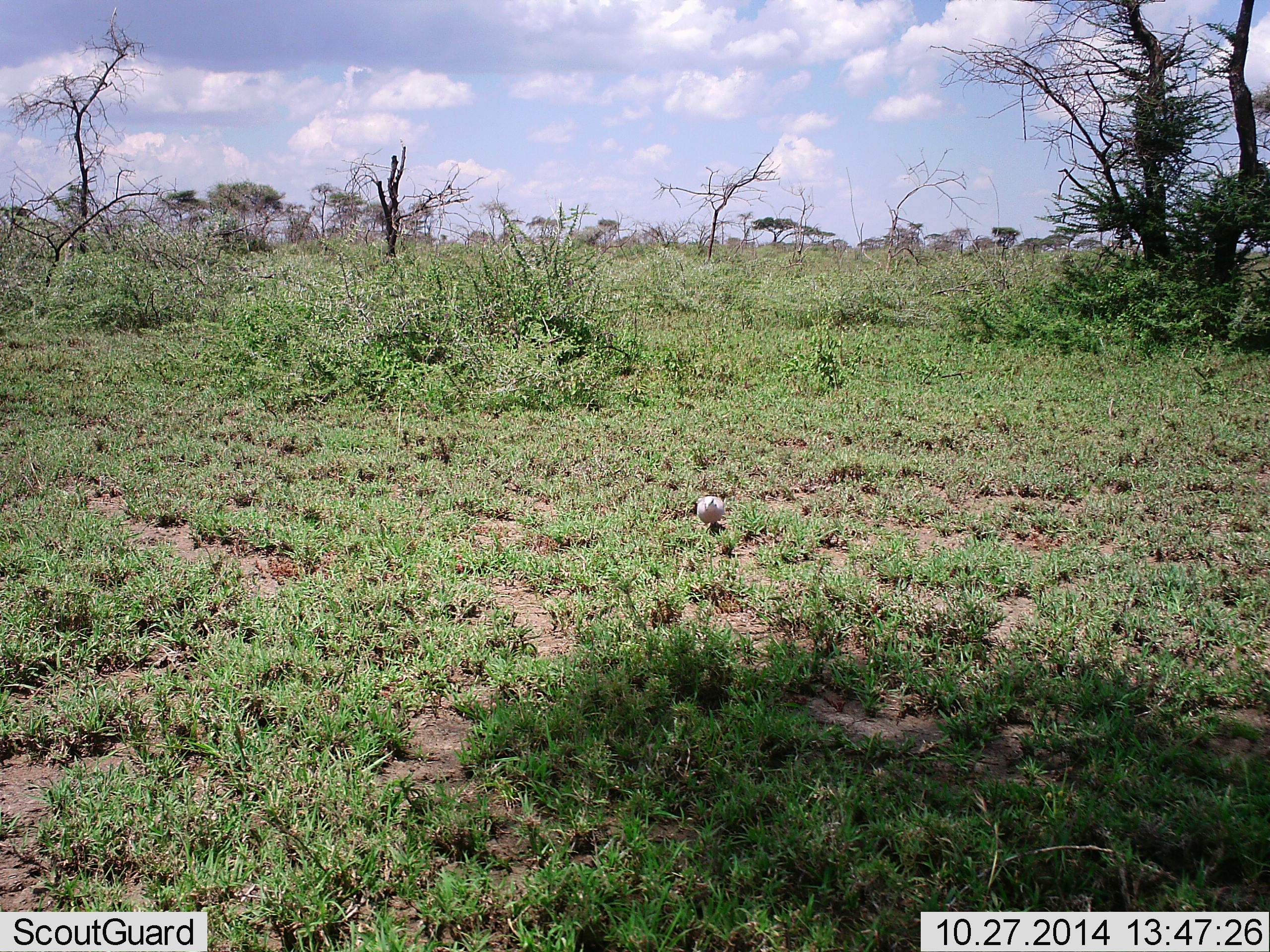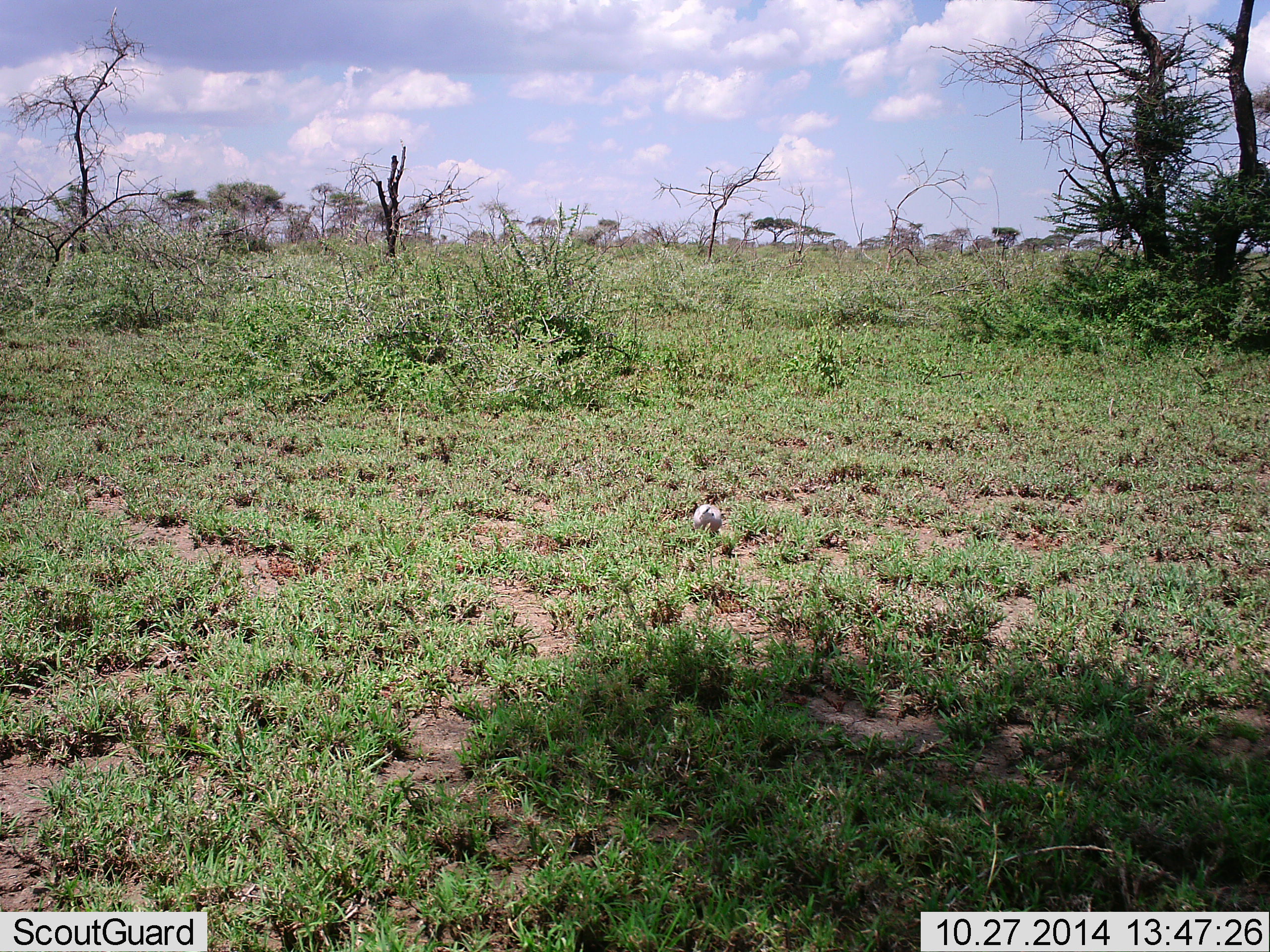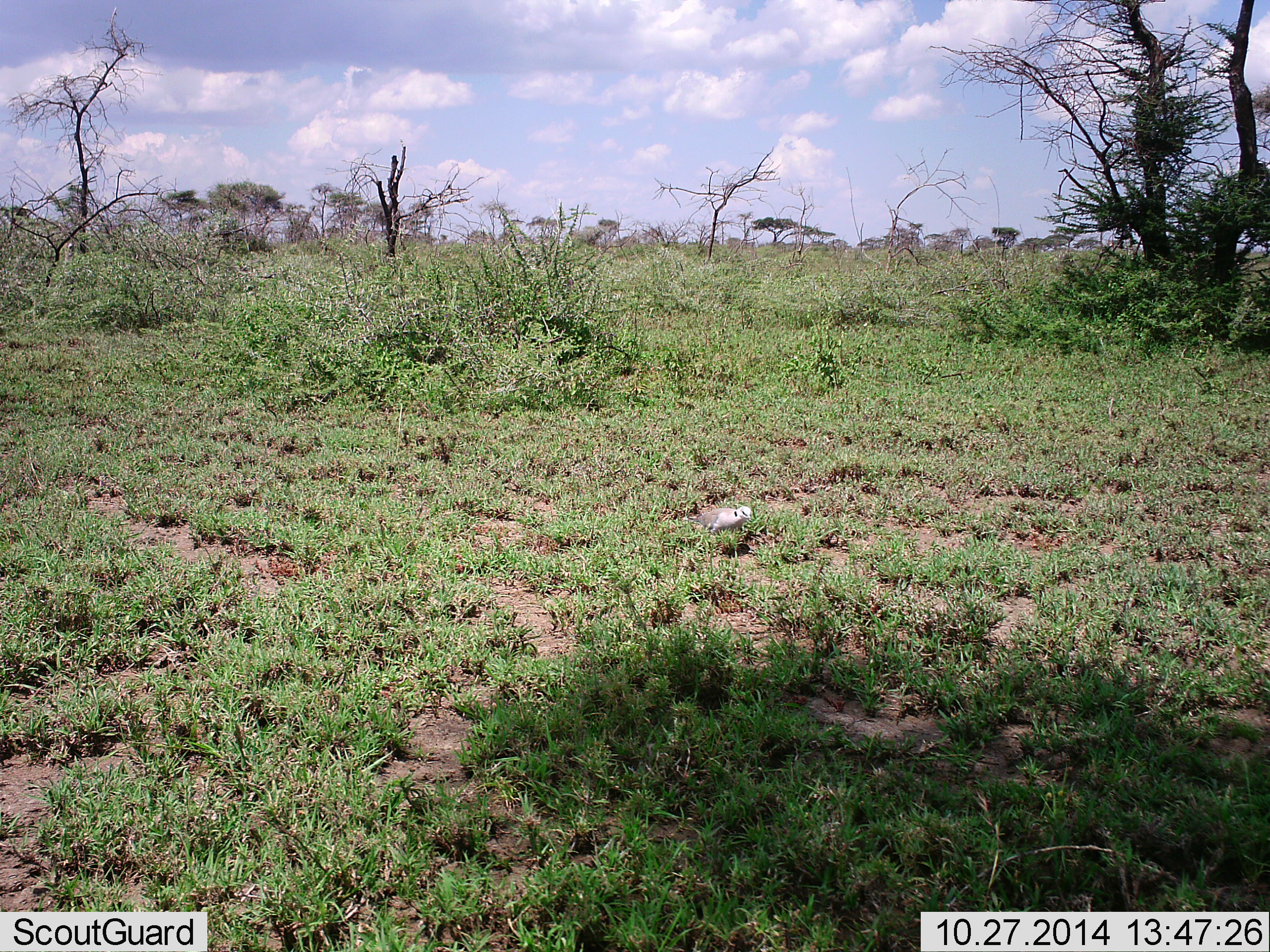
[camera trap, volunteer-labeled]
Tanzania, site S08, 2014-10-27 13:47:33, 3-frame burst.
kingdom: Animalia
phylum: Chordata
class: Aves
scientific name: Aves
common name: bird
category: otherbird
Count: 1.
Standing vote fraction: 30%.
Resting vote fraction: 0%.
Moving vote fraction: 70%.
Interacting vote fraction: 0%.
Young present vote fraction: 0%.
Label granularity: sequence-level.